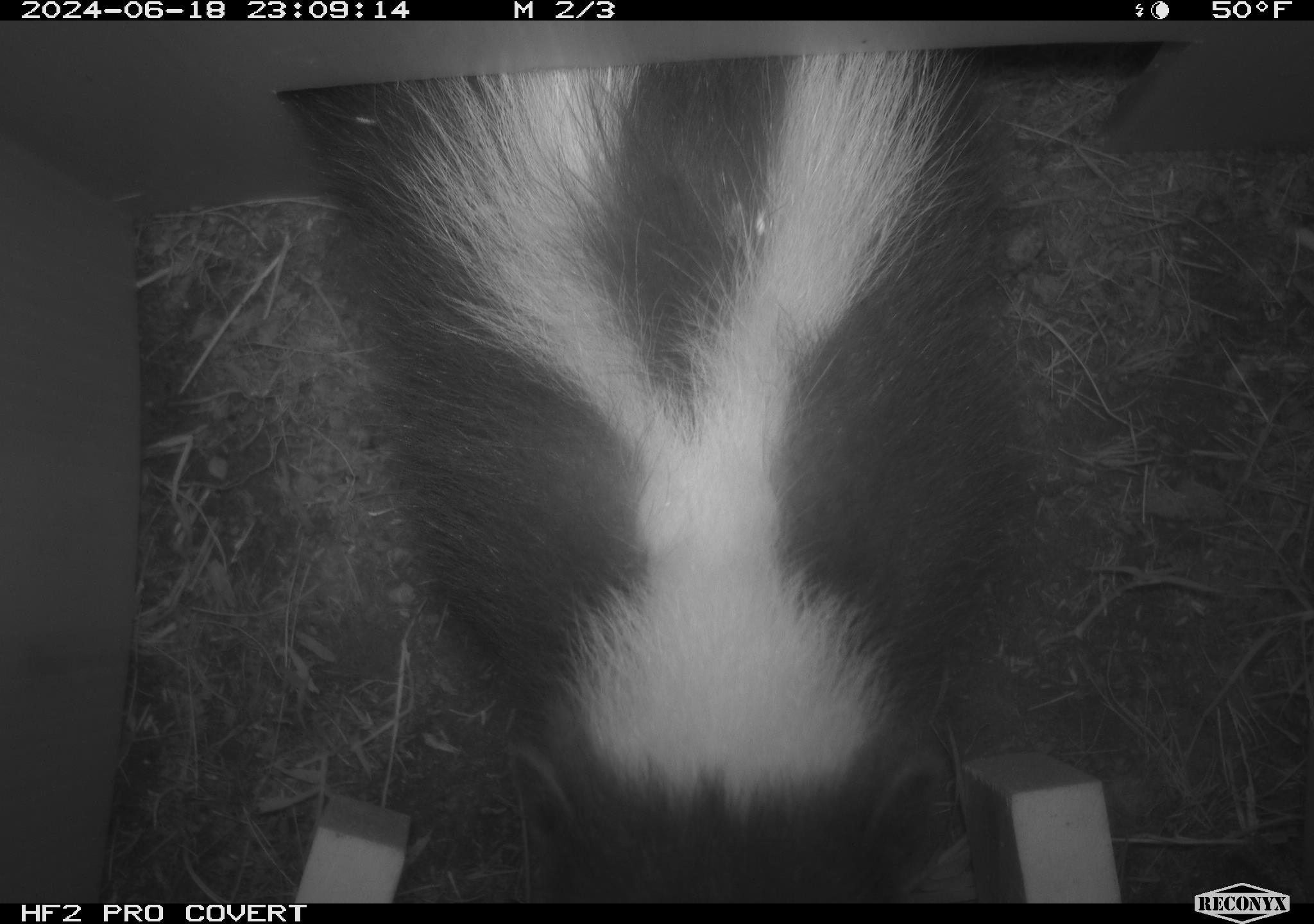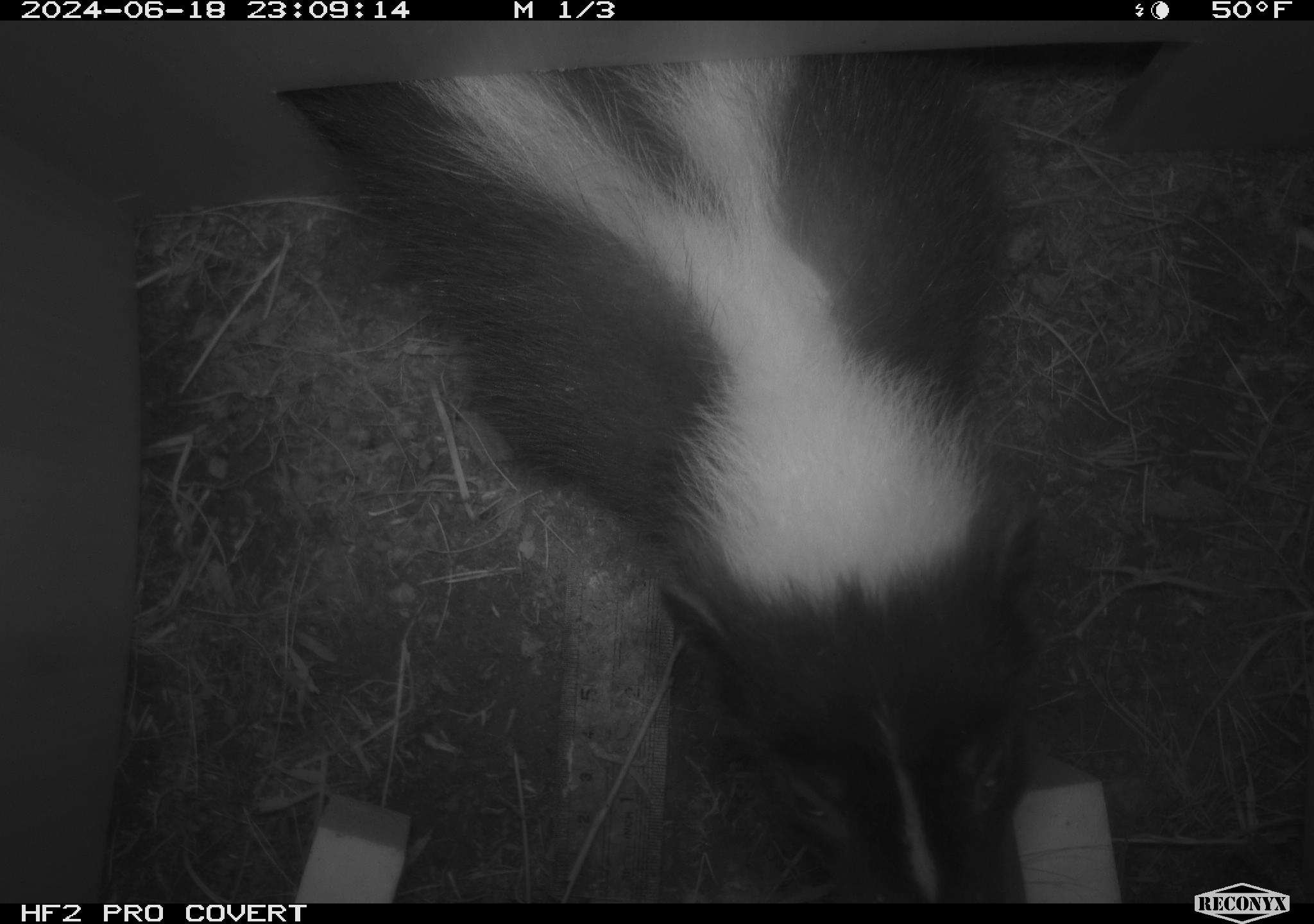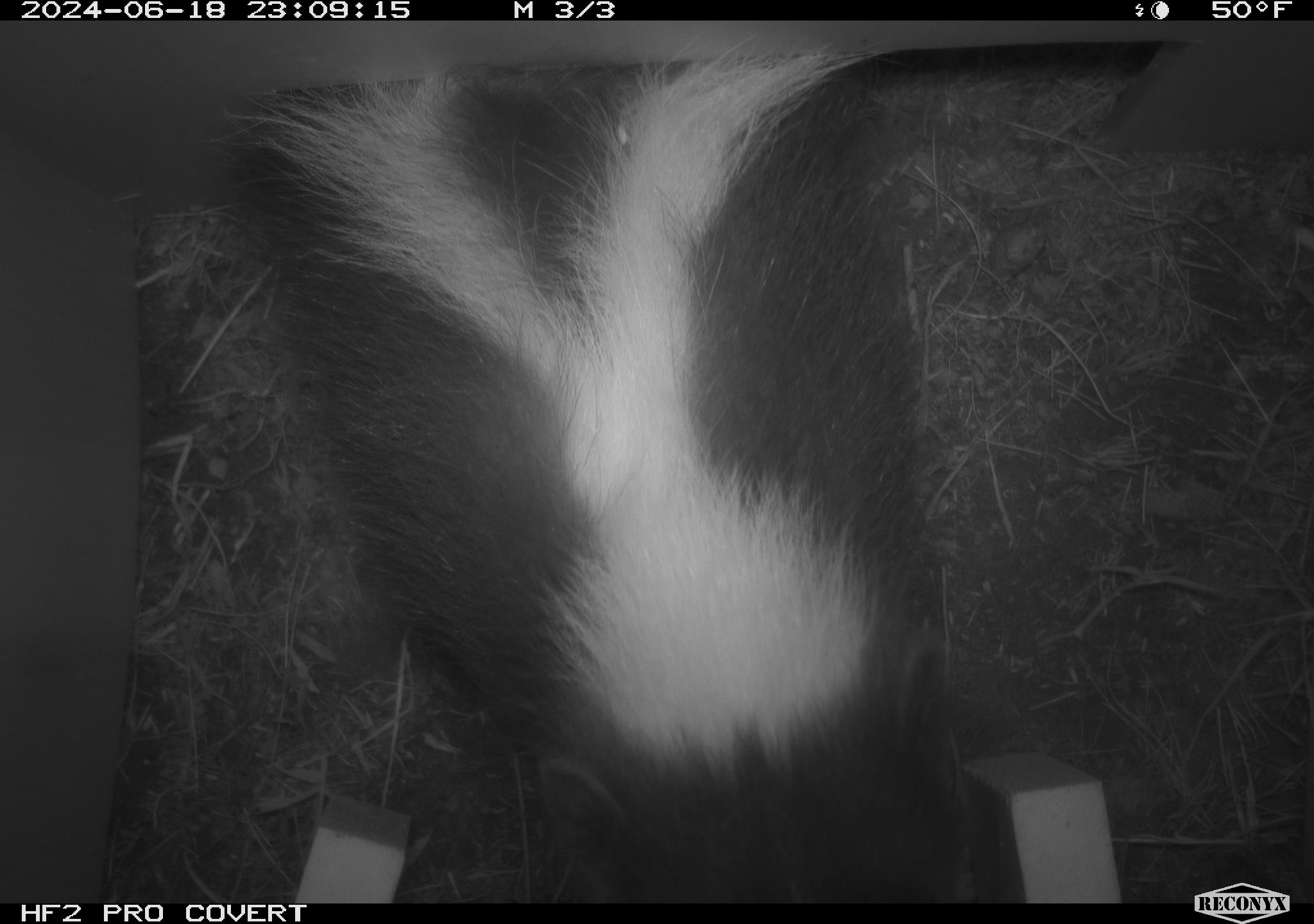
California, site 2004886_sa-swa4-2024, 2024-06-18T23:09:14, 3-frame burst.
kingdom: Animalia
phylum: Chordata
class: Mammalia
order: Carnivora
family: Mephitidae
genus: Mephitis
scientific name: Mephitis mephitis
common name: striped skunk